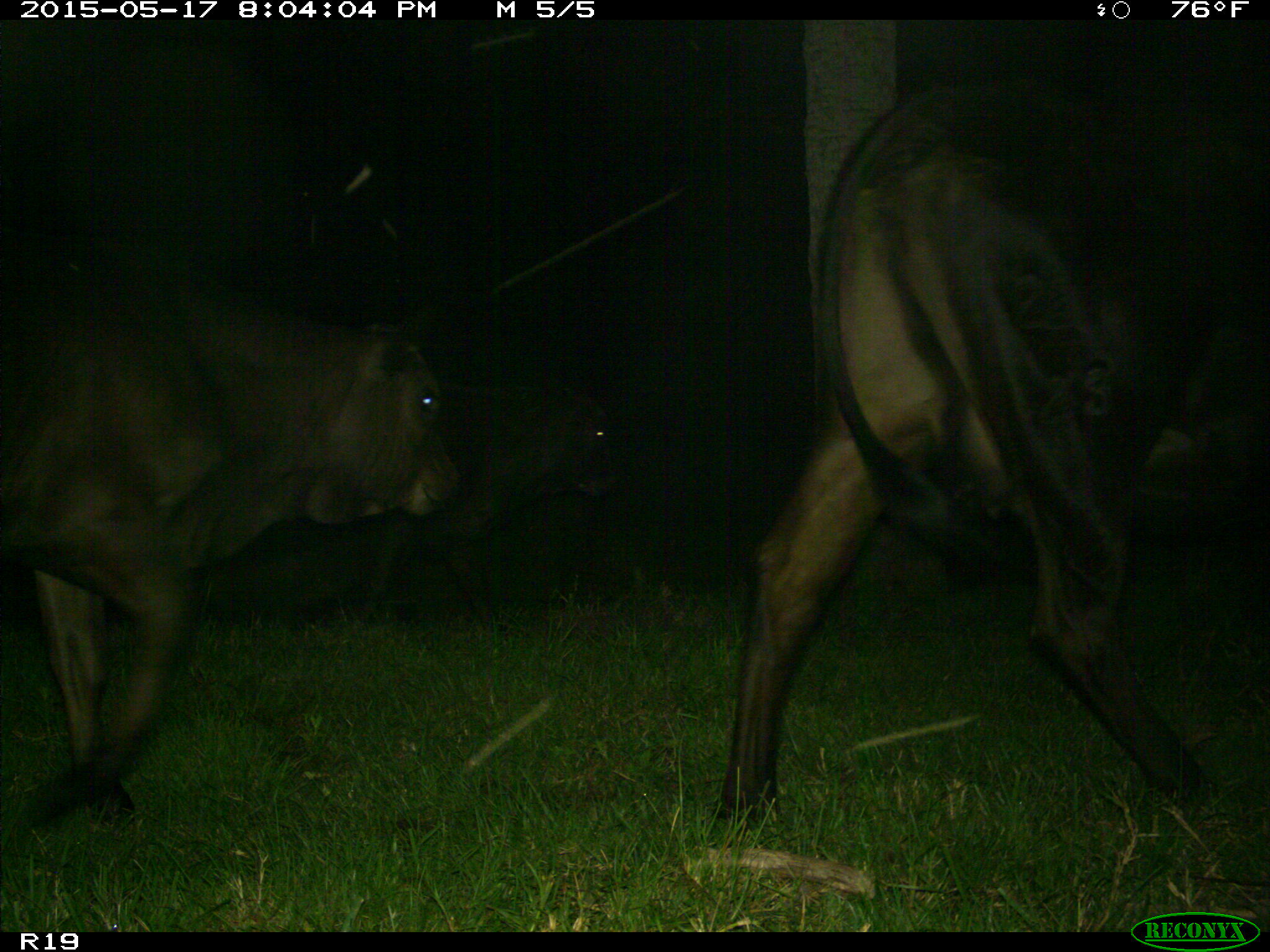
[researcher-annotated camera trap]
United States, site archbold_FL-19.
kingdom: Animalia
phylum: Chordata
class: Mammalia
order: Artiodactyla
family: Bovidae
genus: Bos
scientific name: Bos taurus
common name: domestic cow